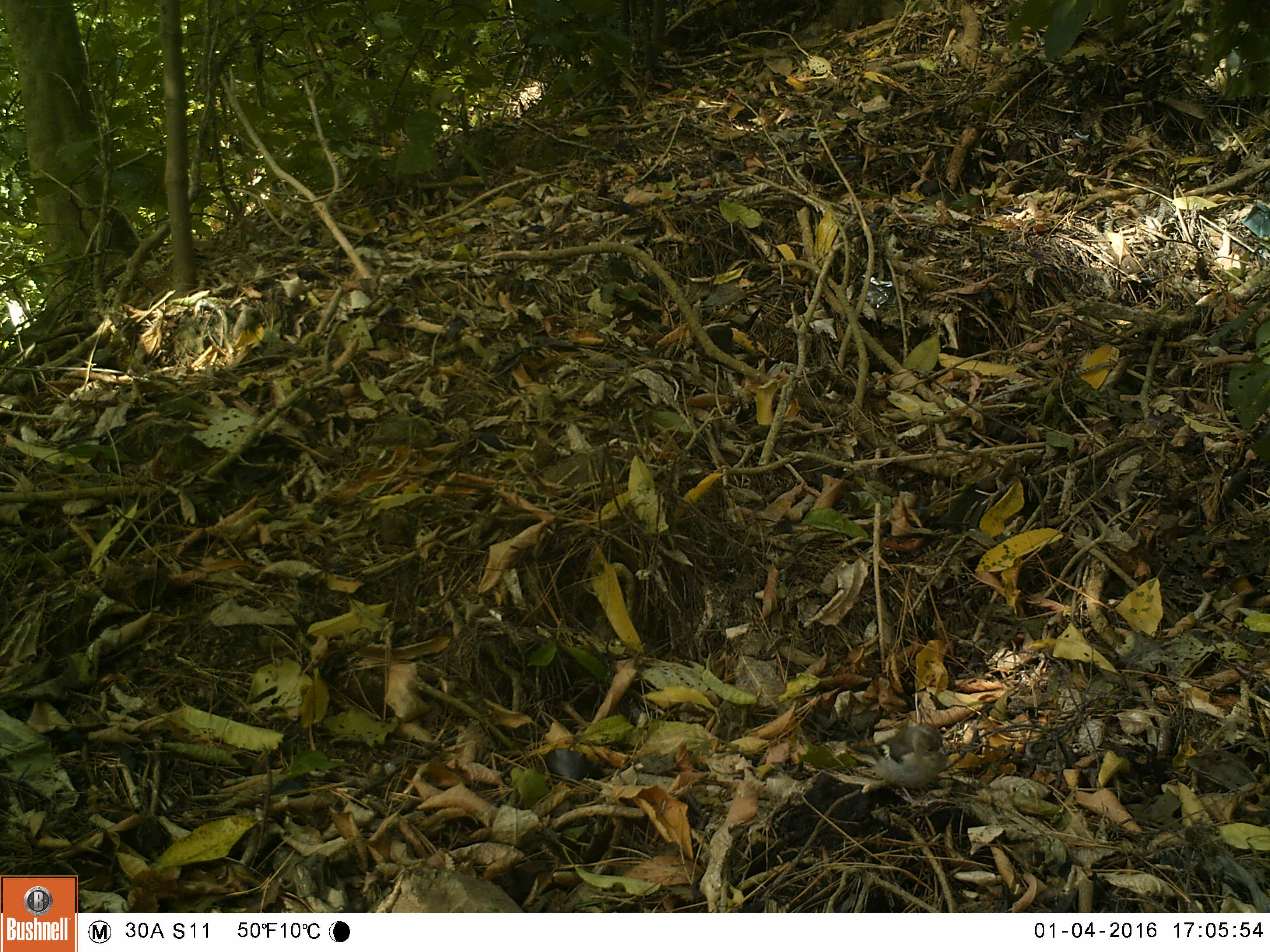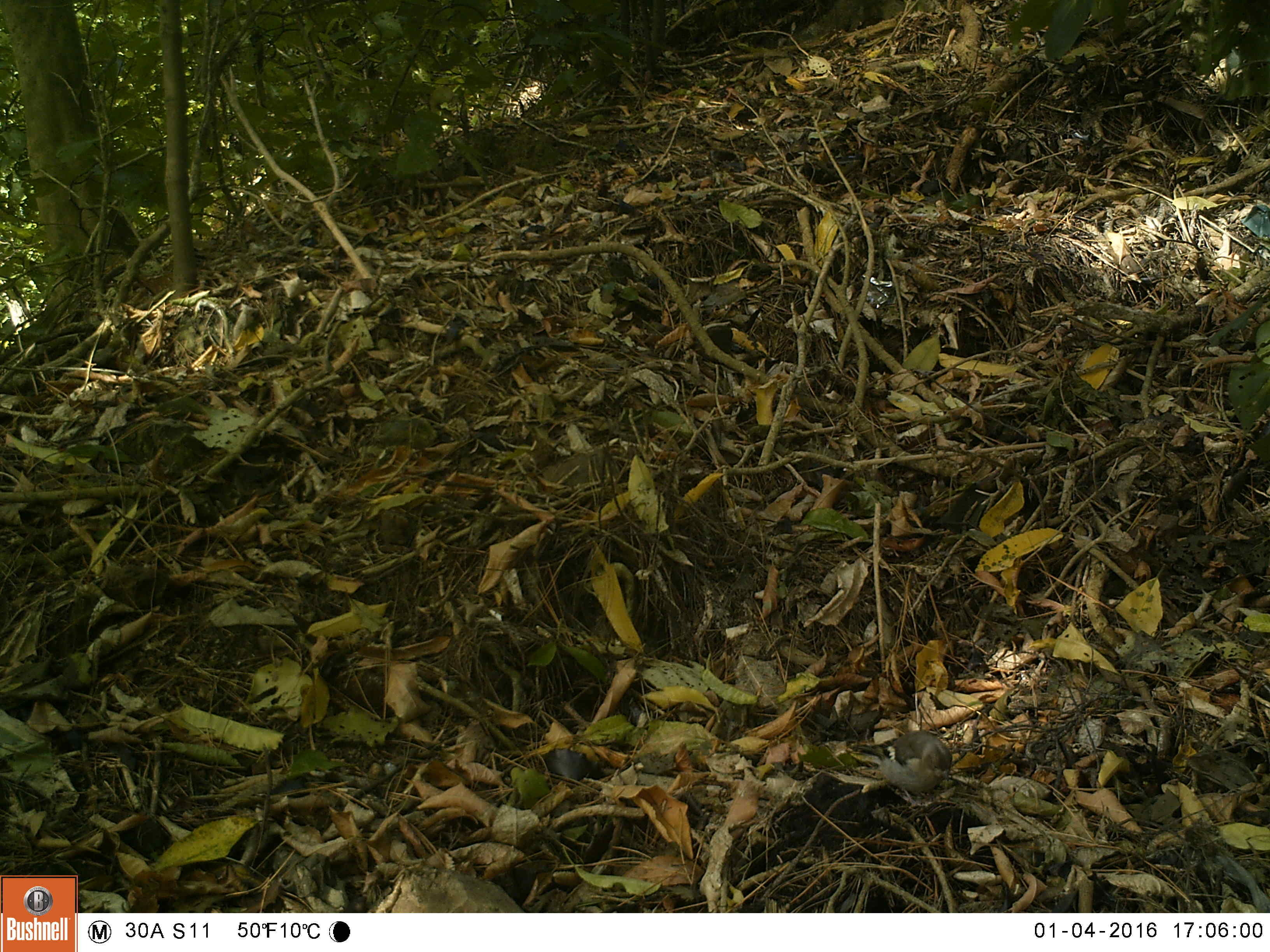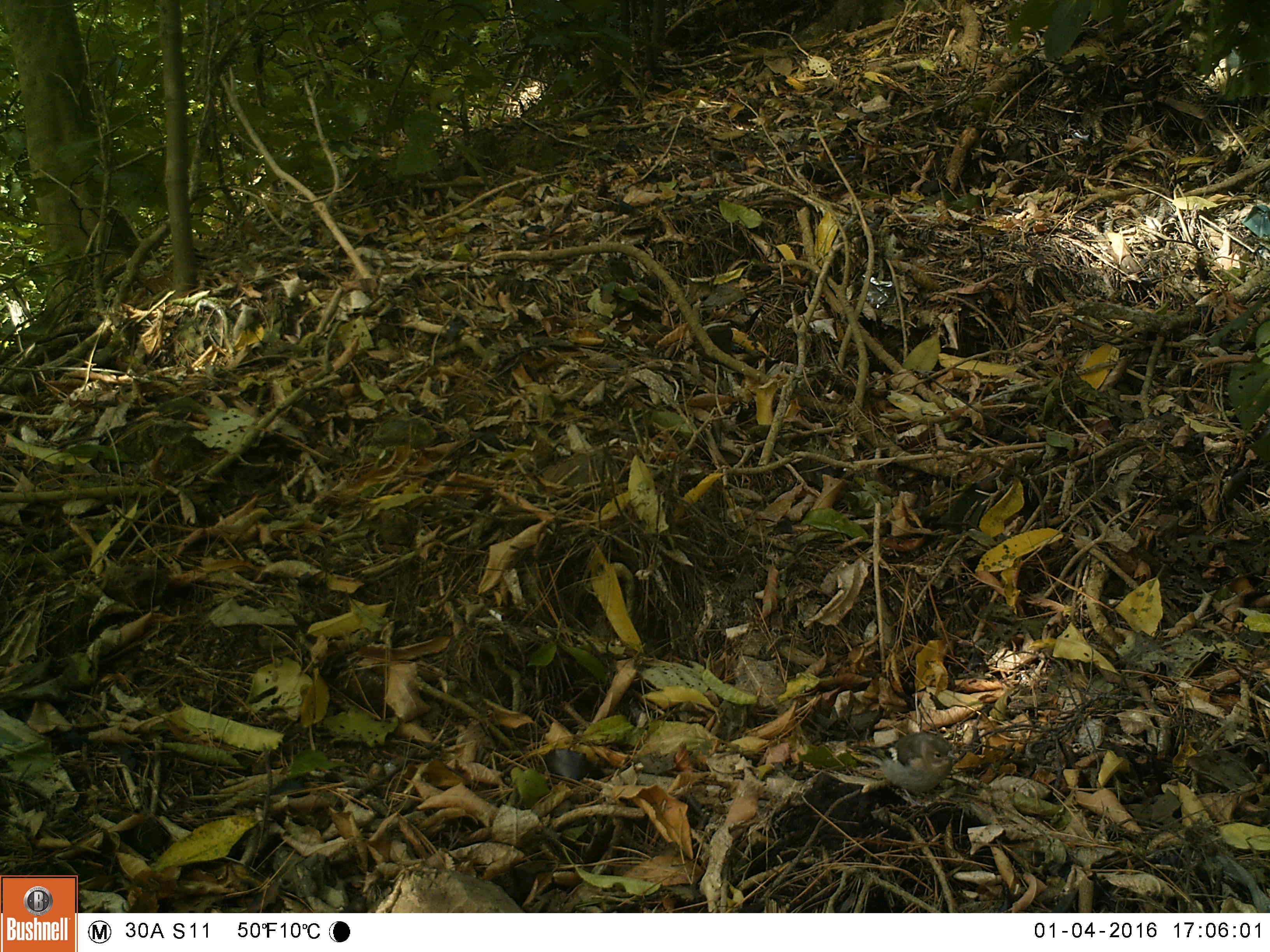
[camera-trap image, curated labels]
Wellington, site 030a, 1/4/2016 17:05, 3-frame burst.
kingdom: Animalia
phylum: Chordata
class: Aves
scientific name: Aves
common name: bird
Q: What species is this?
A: Bird (Aves).